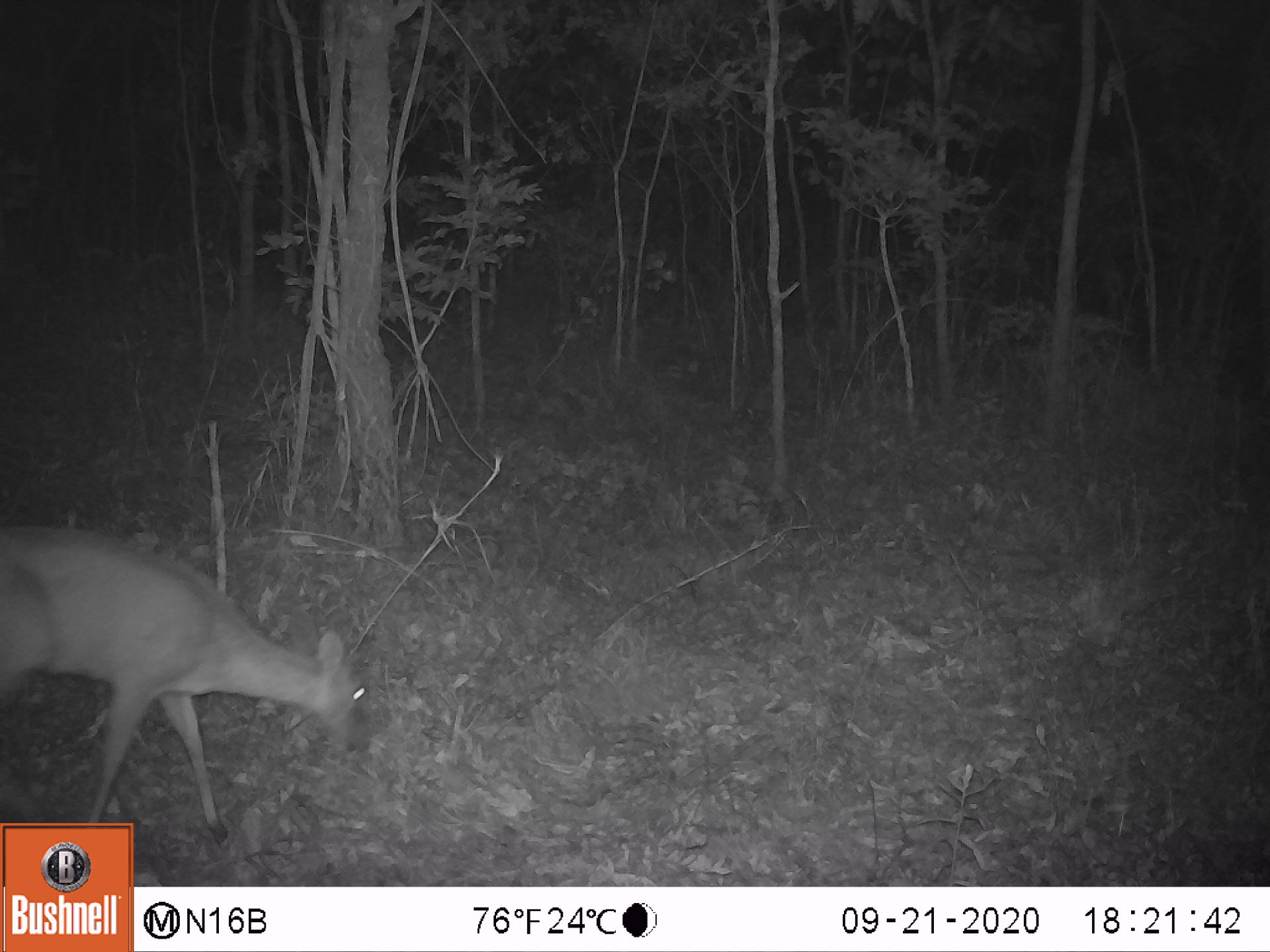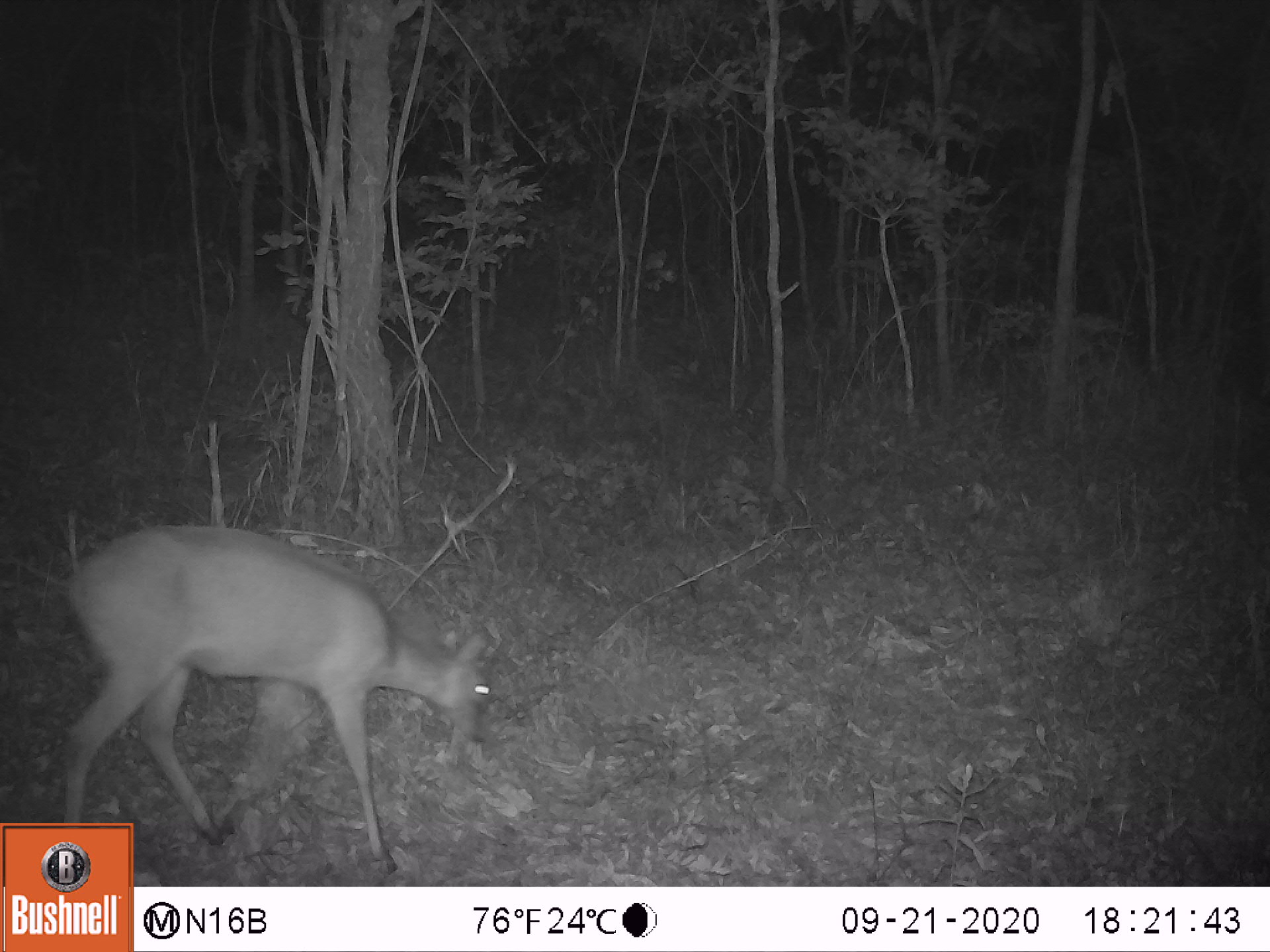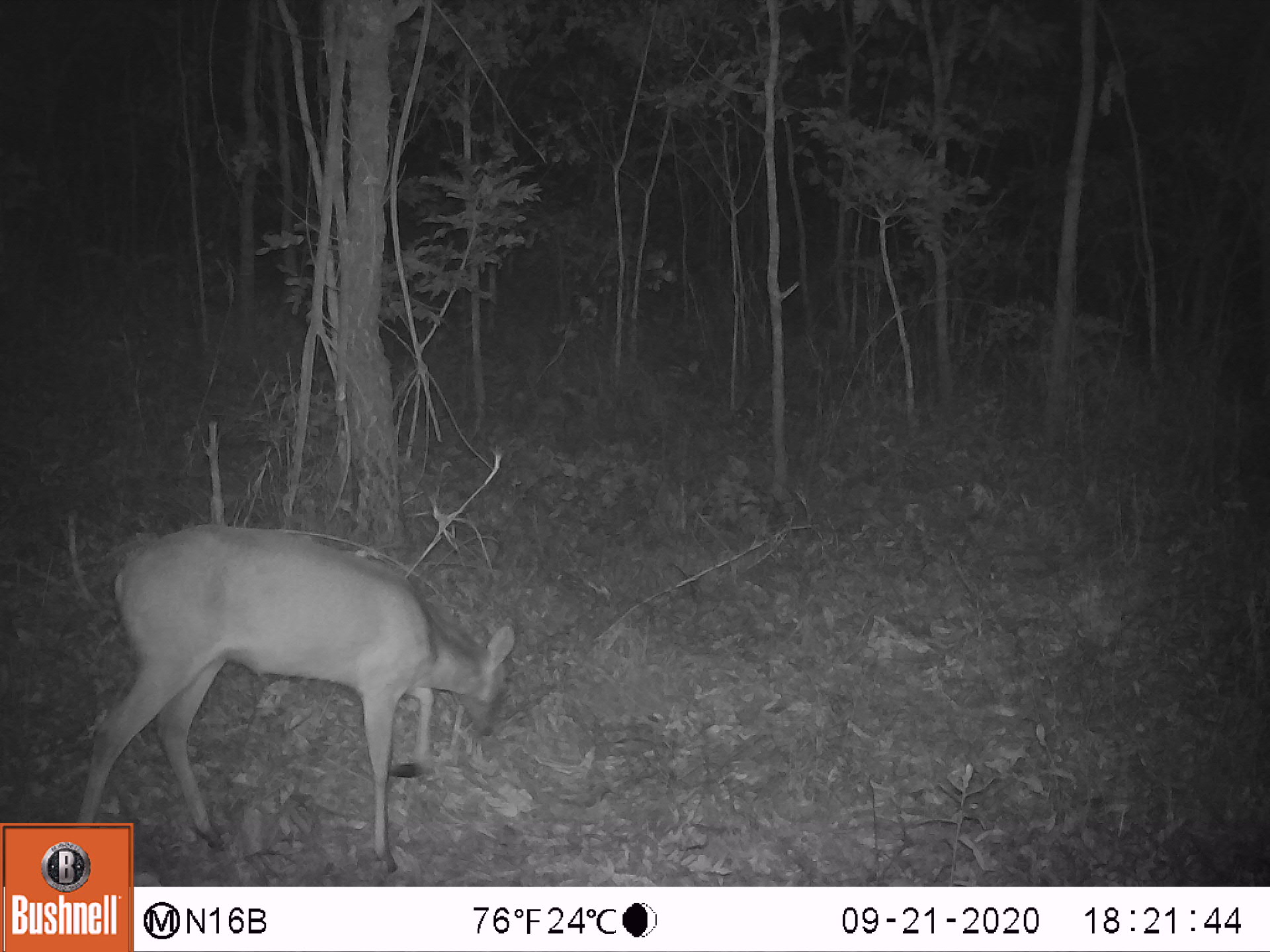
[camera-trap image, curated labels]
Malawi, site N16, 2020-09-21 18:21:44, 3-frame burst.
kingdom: Animalia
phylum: Chordata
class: Mammalia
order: Artiodactyla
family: Bovidae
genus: Sylvicapra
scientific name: Sylvicapra grimmia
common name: common duiker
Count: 1.